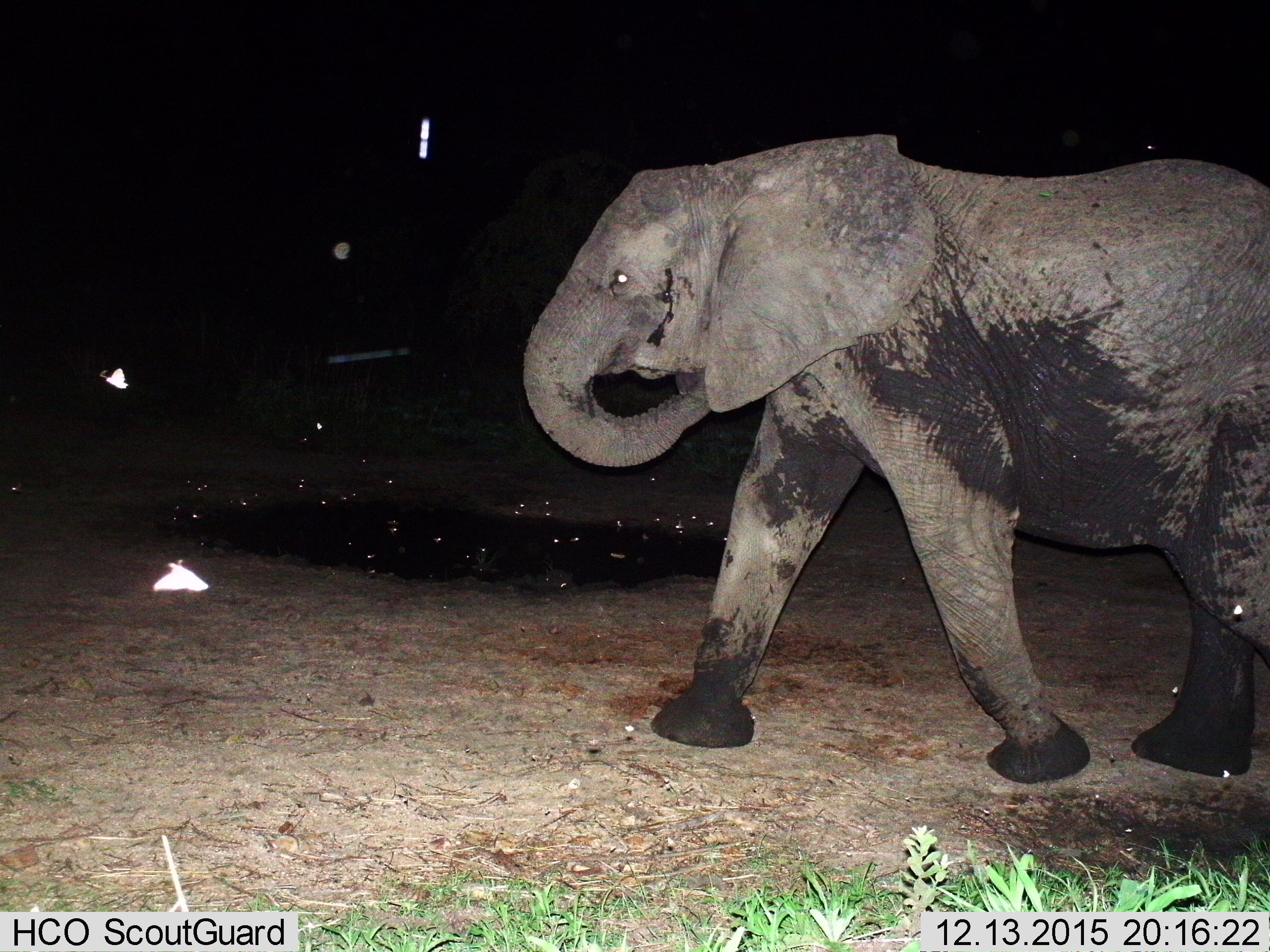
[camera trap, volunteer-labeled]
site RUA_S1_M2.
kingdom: Animalia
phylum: Chordata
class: Mammalia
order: Proboscidea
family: Elephantidae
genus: Loxodonta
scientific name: Loxodonta africana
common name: african bush elephant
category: elephant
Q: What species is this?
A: Elephant (african bush elephant) (Loxodonta africana).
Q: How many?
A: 1.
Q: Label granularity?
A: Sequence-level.